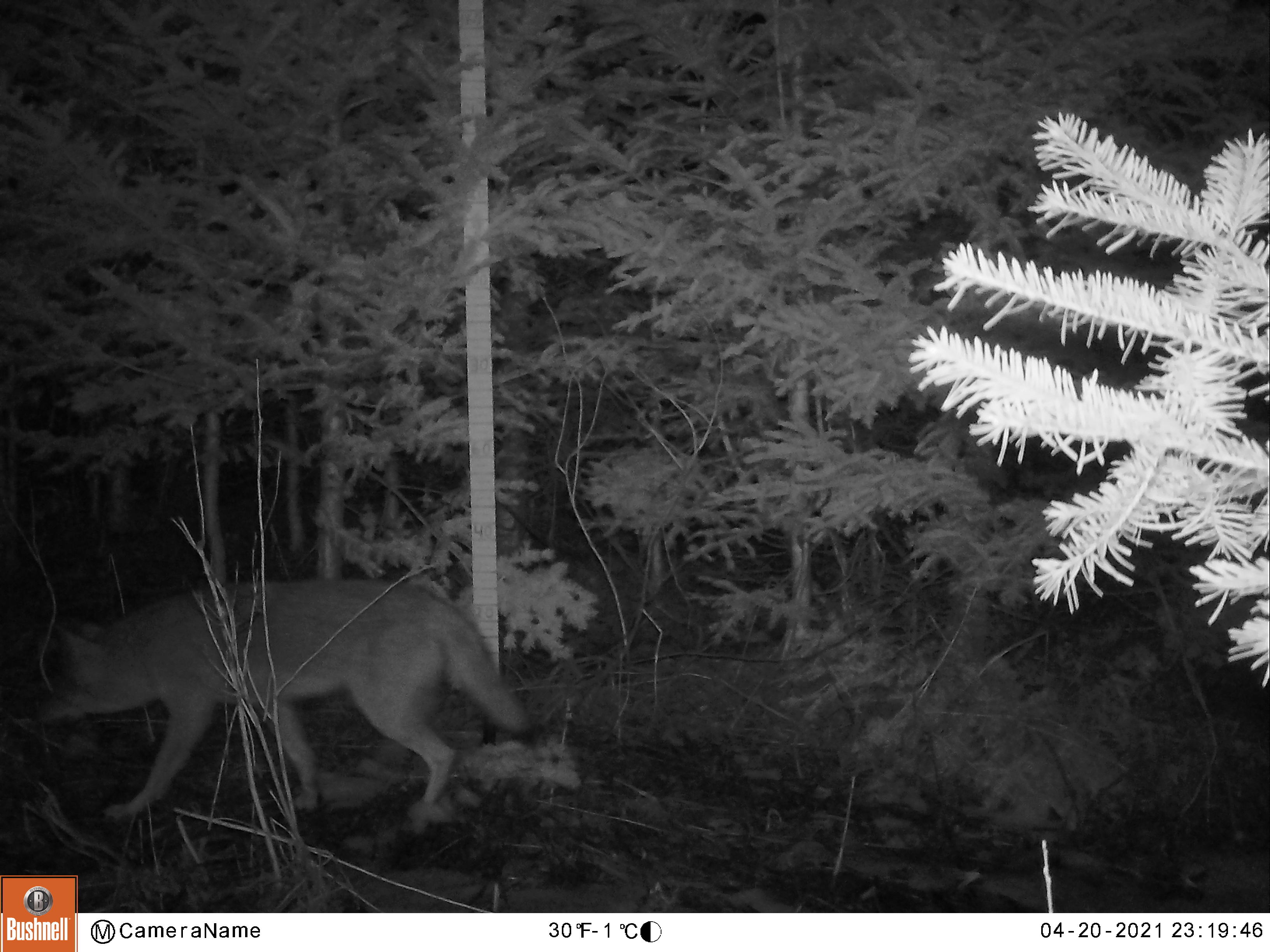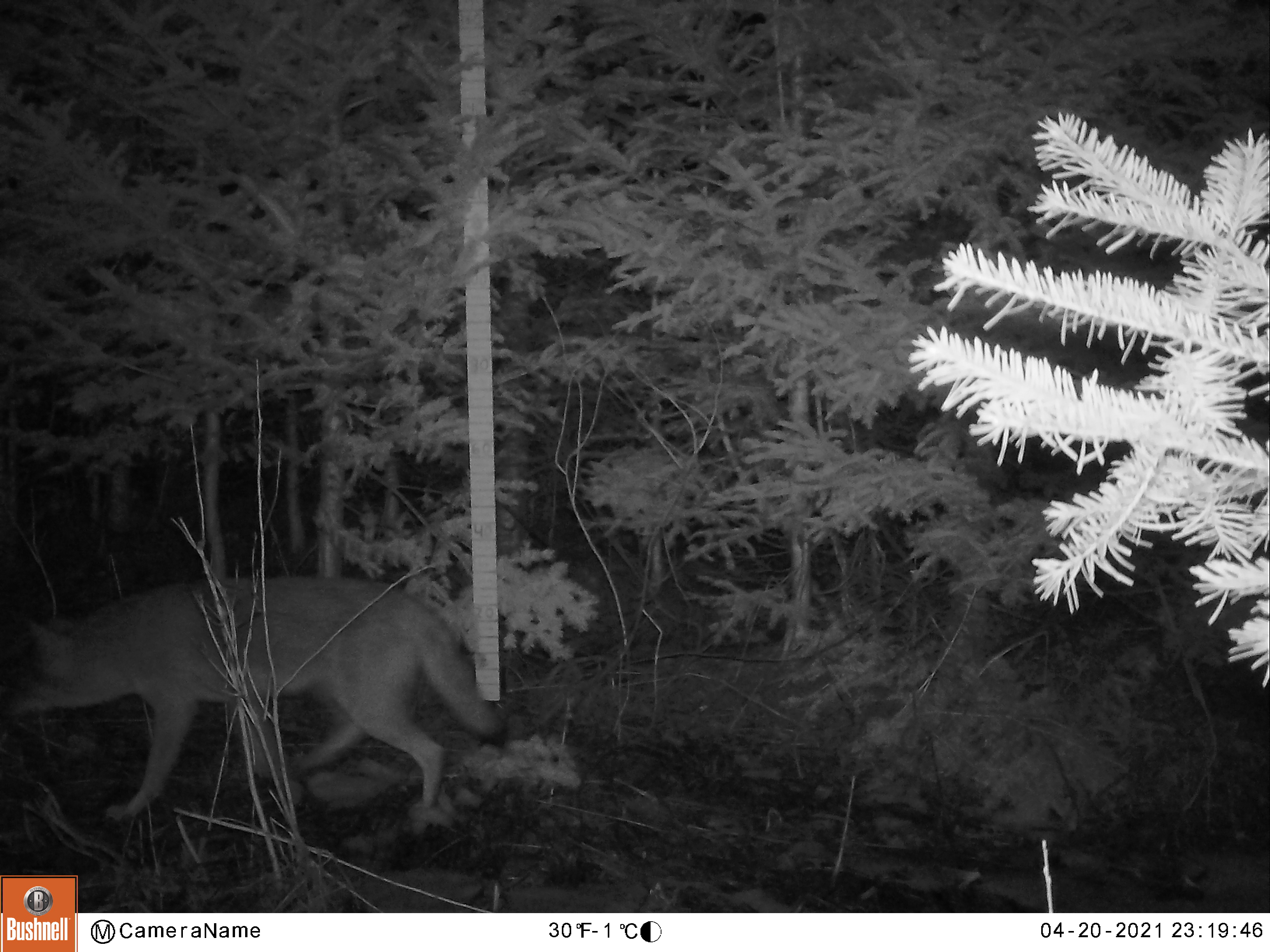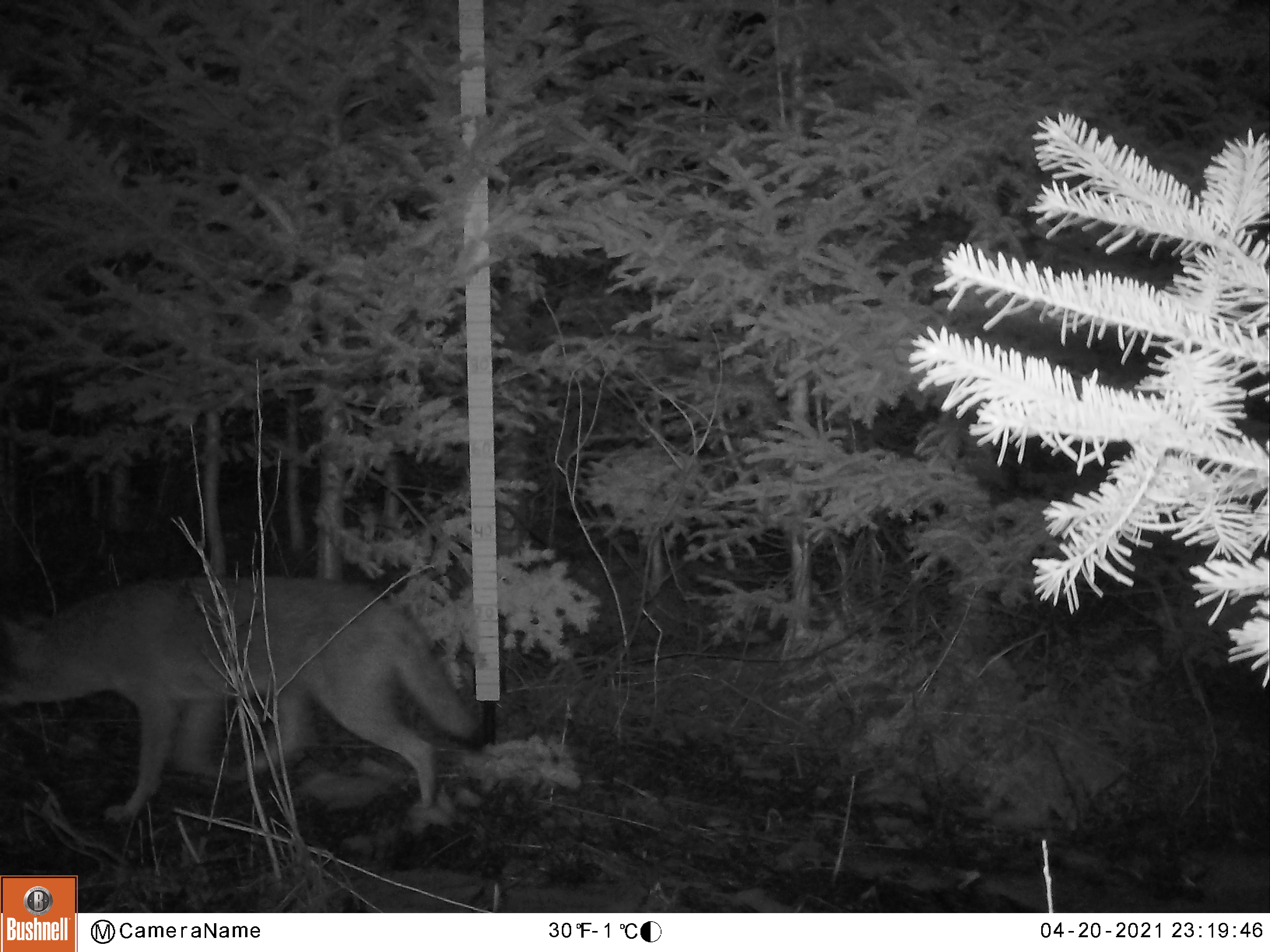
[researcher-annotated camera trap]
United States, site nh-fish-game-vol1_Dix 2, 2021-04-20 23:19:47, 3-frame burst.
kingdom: Animalia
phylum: Chordata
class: Mammalia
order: Carnivora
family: Canidae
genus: Canis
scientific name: Canis latrans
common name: coyote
Coyote (Canis latrans).